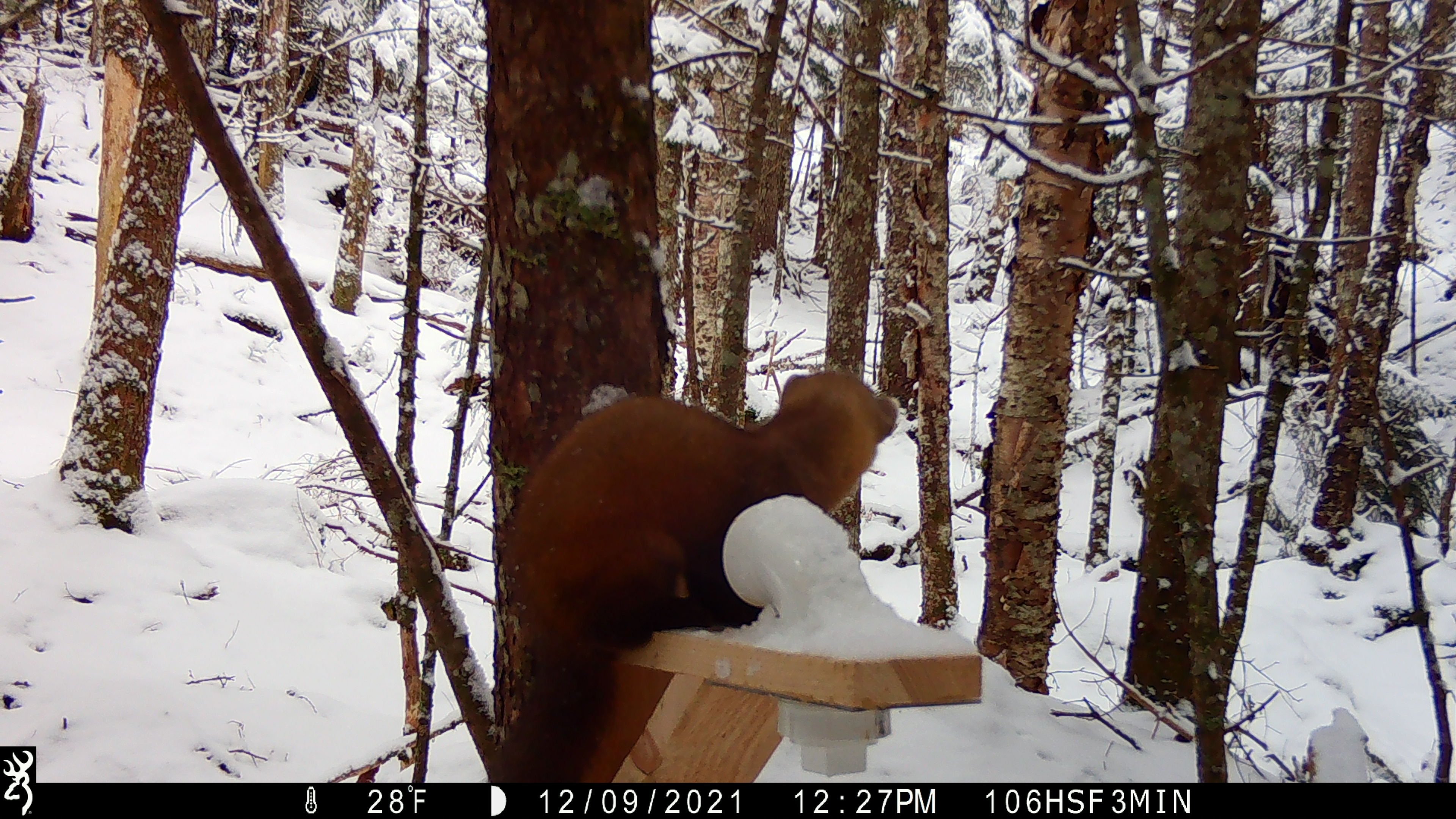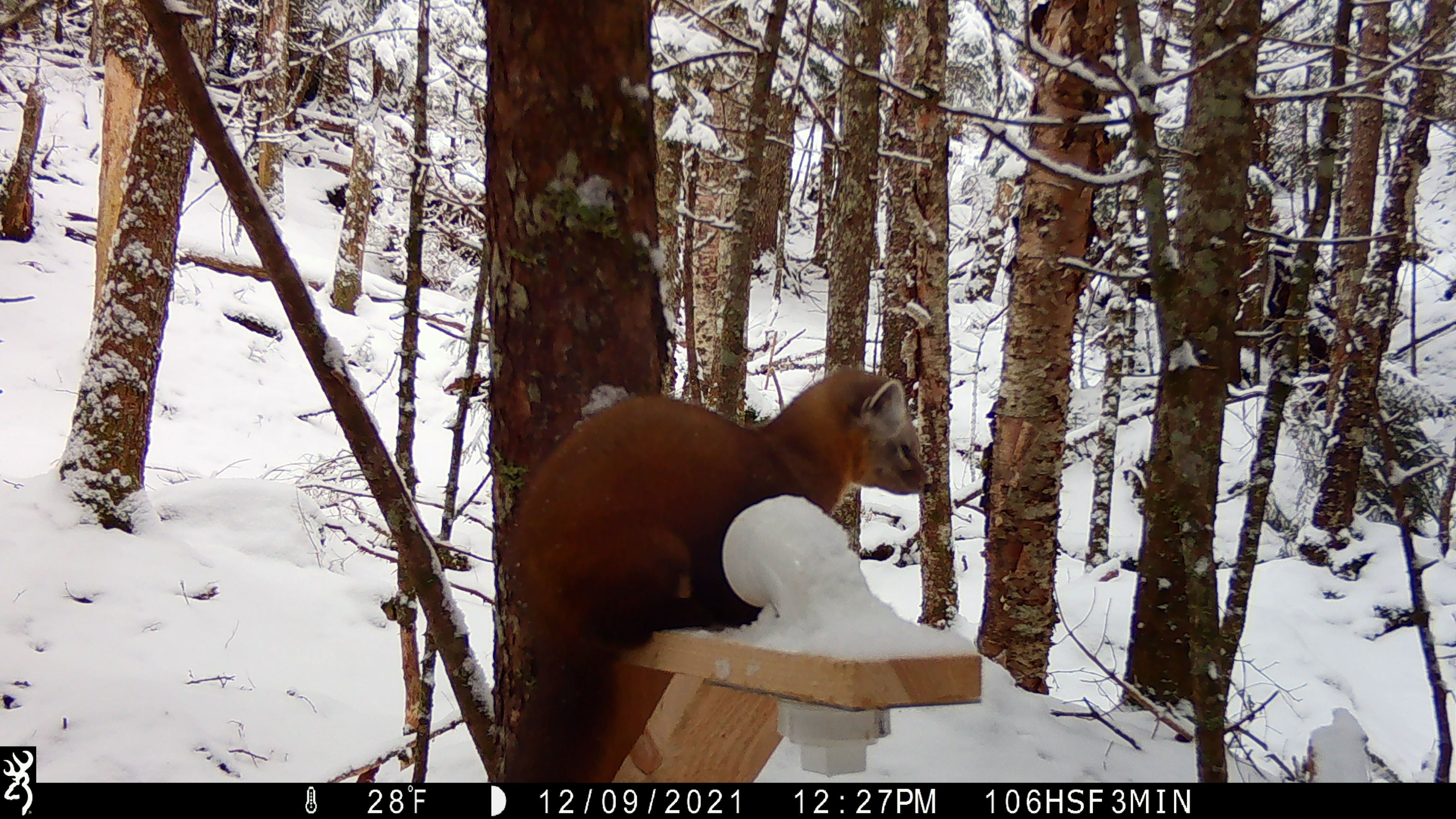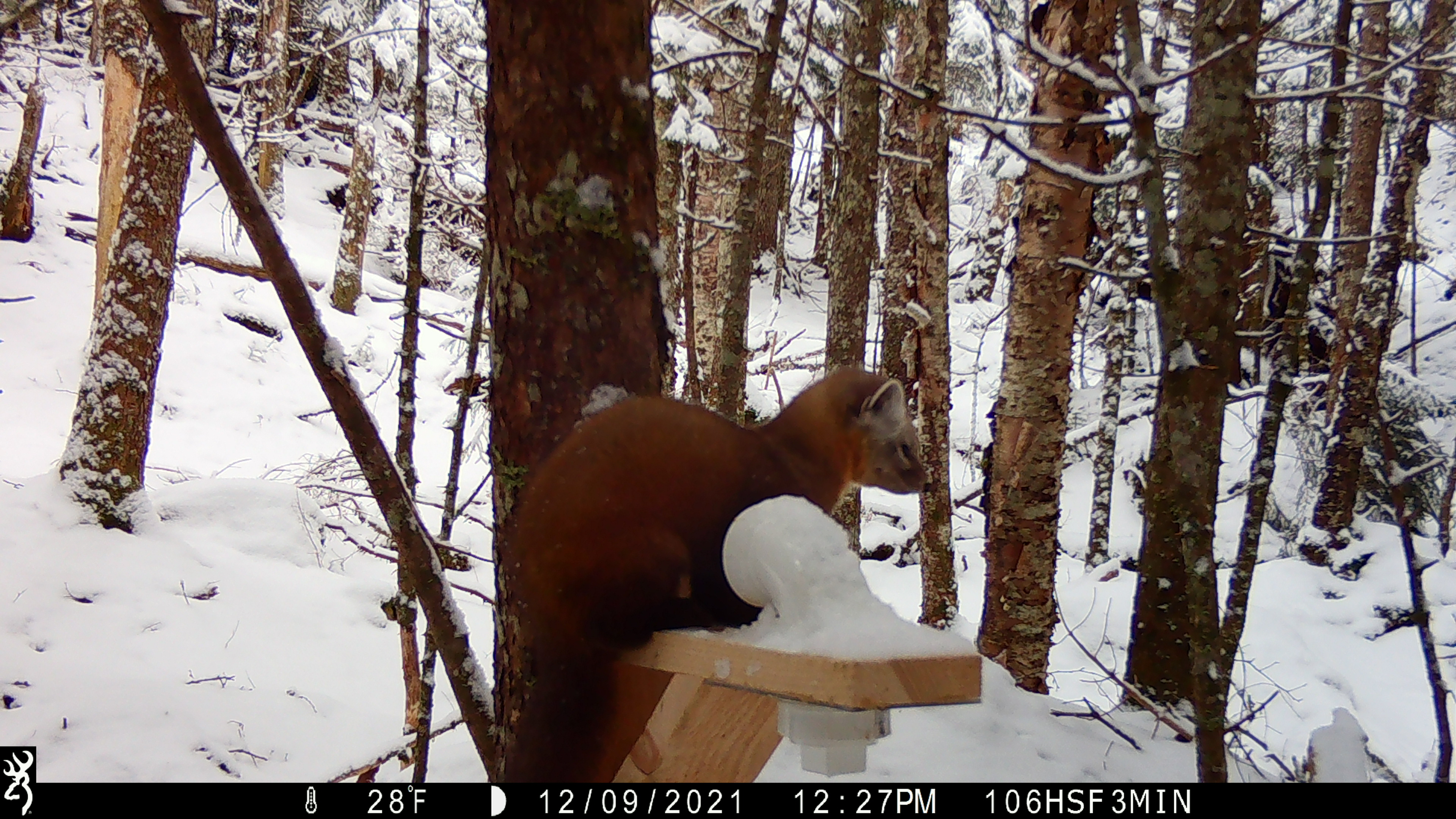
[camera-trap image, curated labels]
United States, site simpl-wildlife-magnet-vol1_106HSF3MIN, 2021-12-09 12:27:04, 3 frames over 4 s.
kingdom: Animalia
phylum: Chordata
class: Mammalia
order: Carnivora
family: Mustelidae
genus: Martes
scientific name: Martes americana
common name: american marten